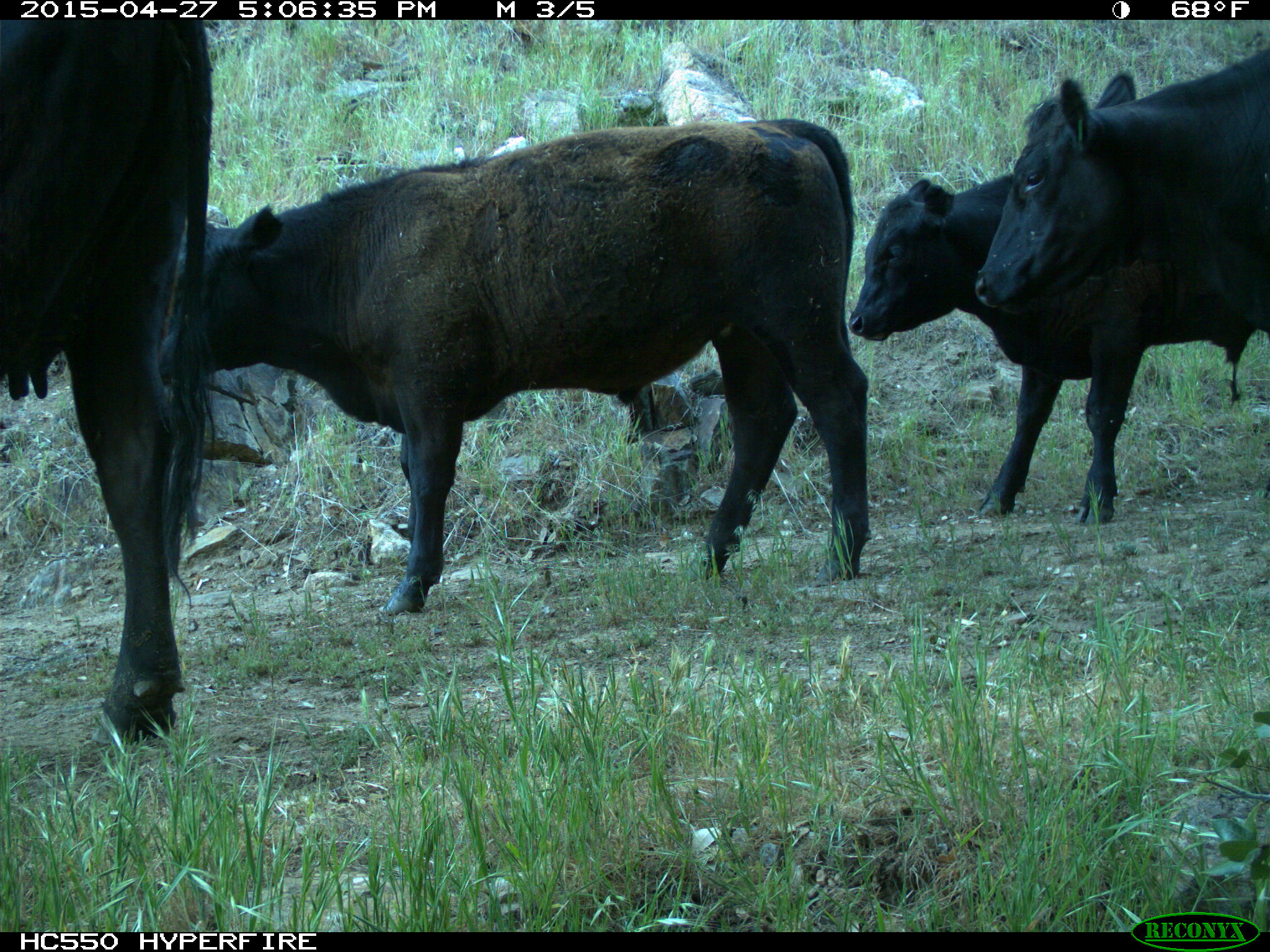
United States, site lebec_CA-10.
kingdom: Animalia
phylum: Chordata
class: Mammalia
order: Artiodactyla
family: Bovidae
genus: Bos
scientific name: Bos taurus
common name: domestic cow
Bos taurus (domestic cow).